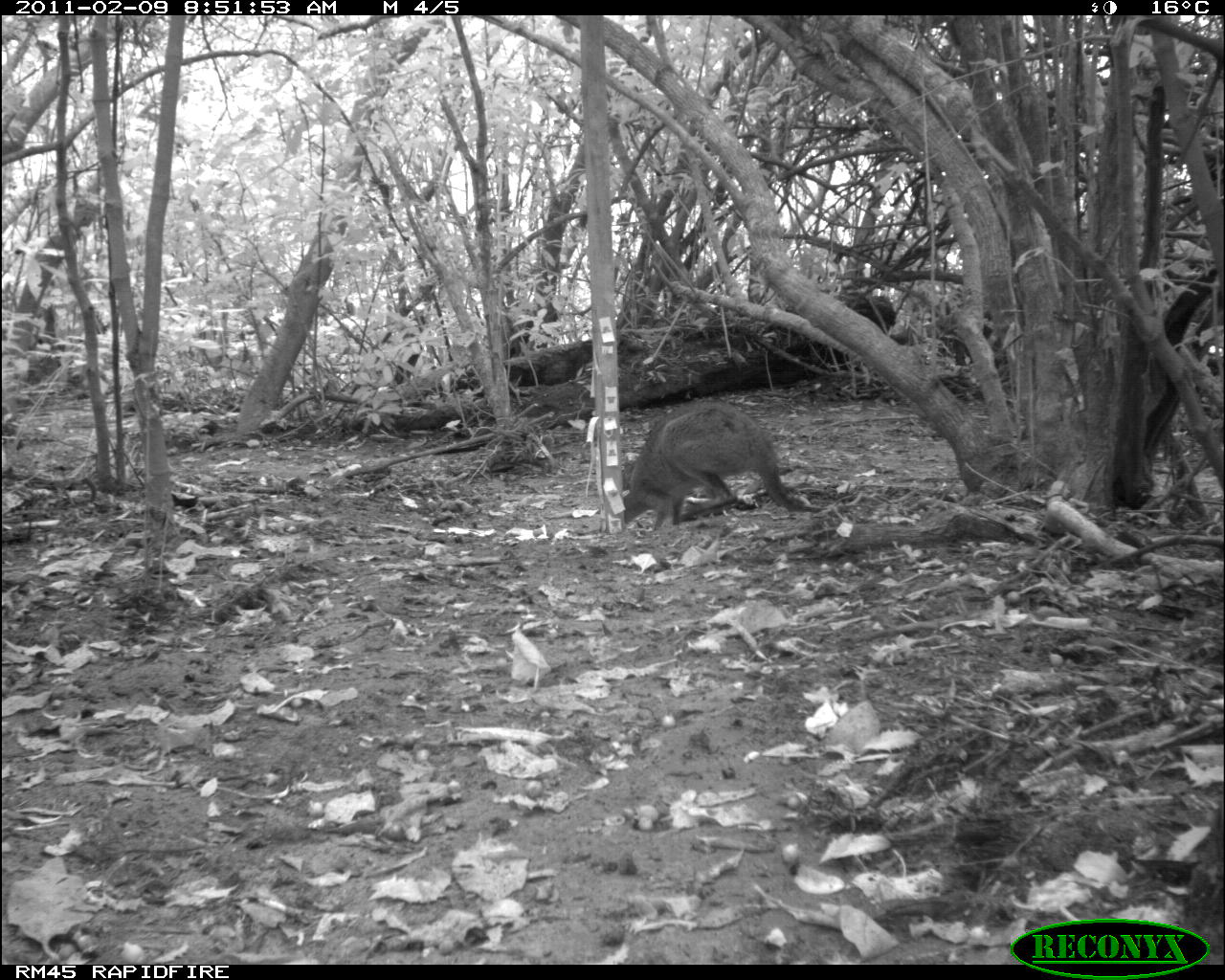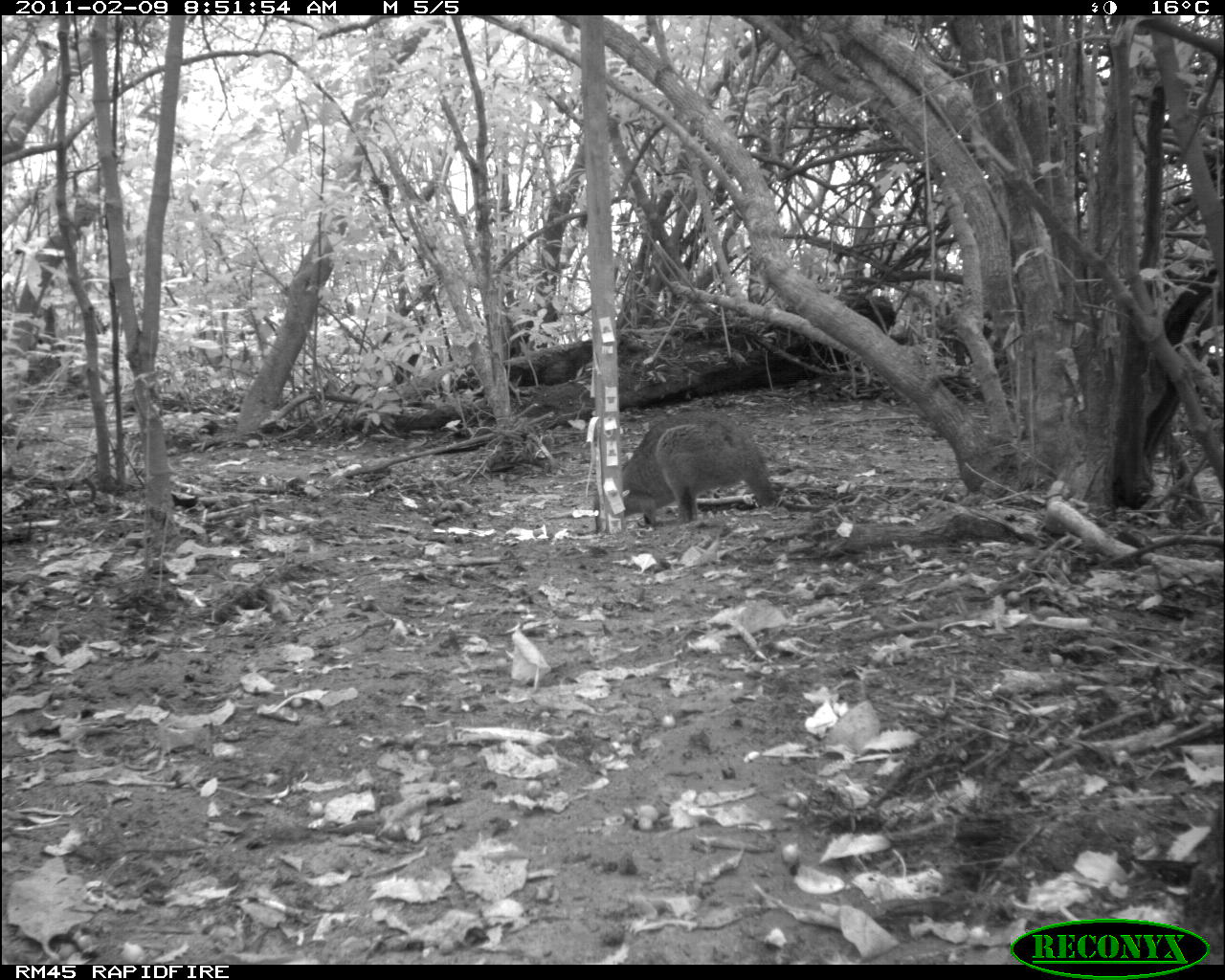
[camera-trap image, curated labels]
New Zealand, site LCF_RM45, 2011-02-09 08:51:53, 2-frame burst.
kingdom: Animalia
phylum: Chordata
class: Mammalia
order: Diprotodontia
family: Macropodidae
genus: Notamacropus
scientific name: Notamacropus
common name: wallaby